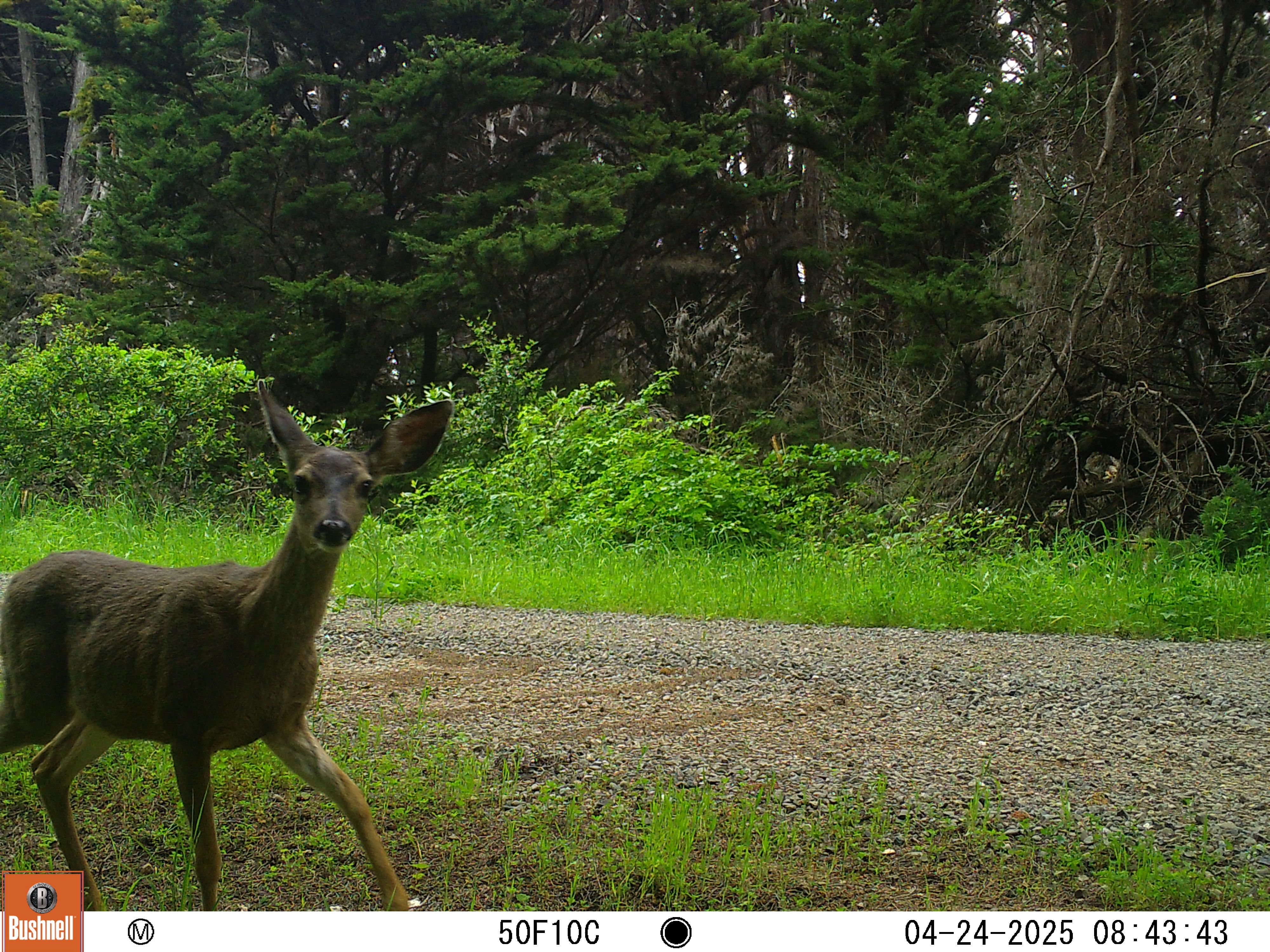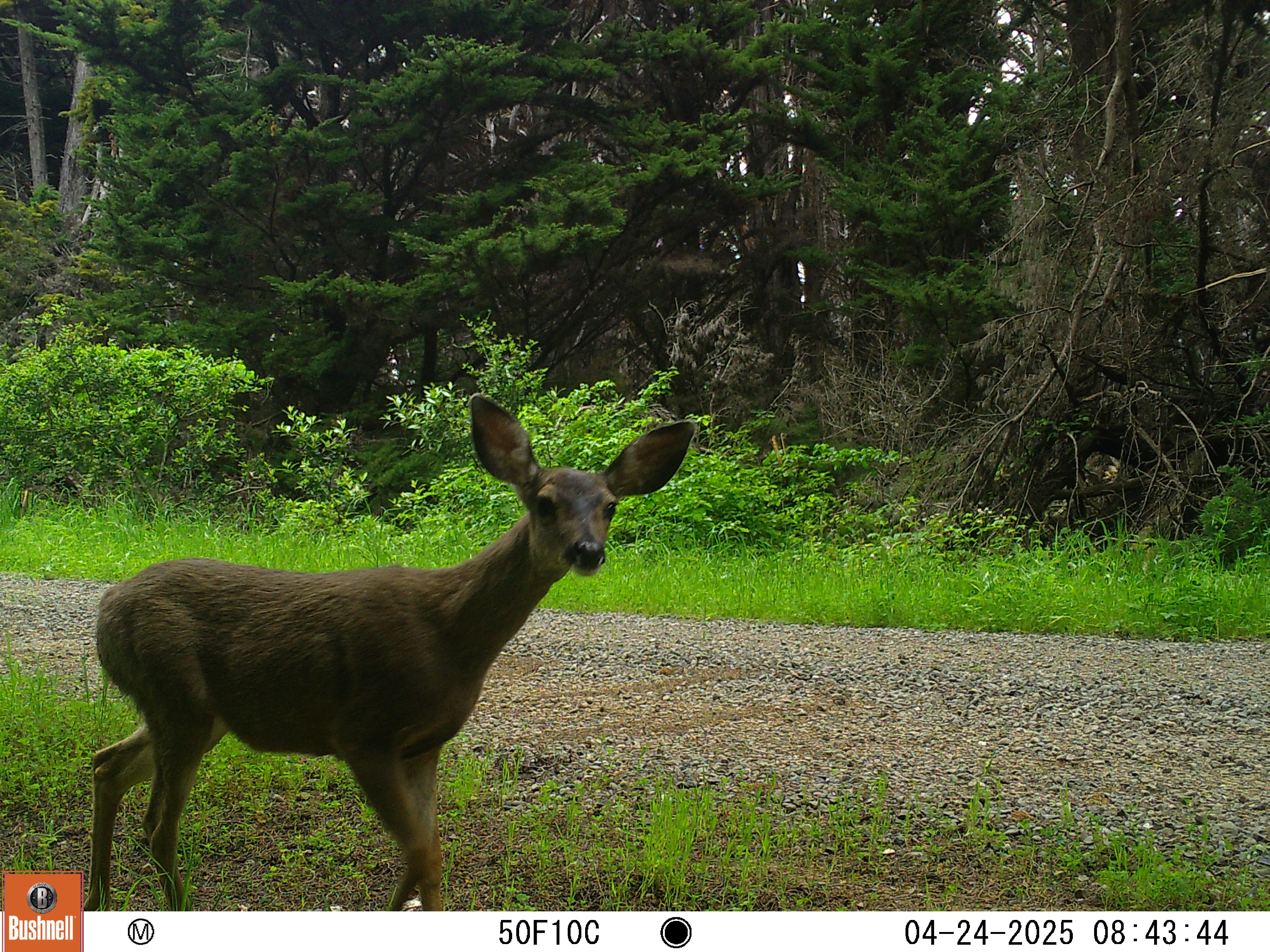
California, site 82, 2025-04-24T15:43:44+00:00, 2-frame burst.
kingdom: Animalia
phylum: Chordata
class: Mammalia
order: Artiodactyla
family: Cervidae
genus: Odocoileus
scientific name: Odocoileus hemionus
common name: mule deer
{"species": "mule deer (Odocoileus hemionus)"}